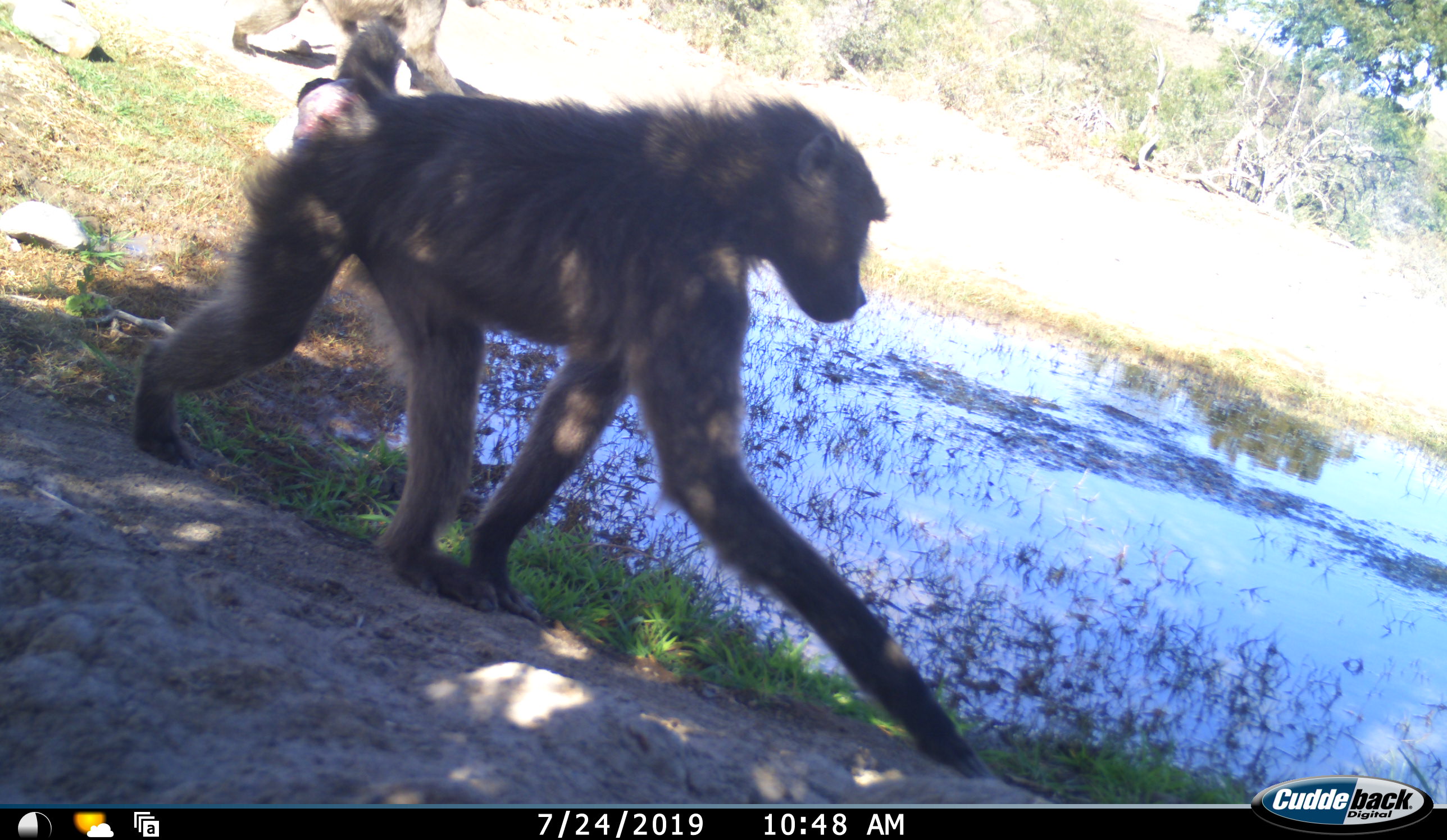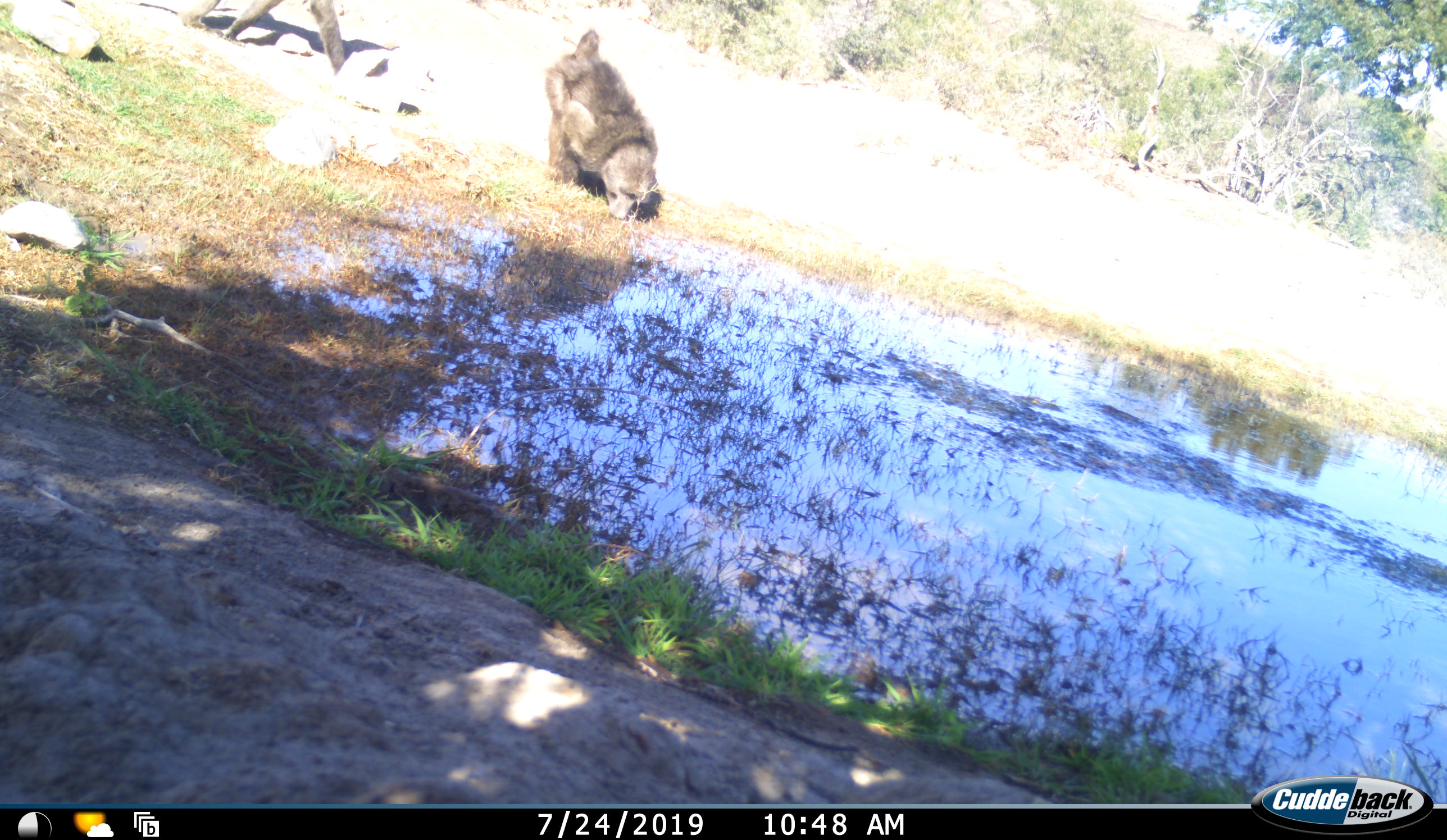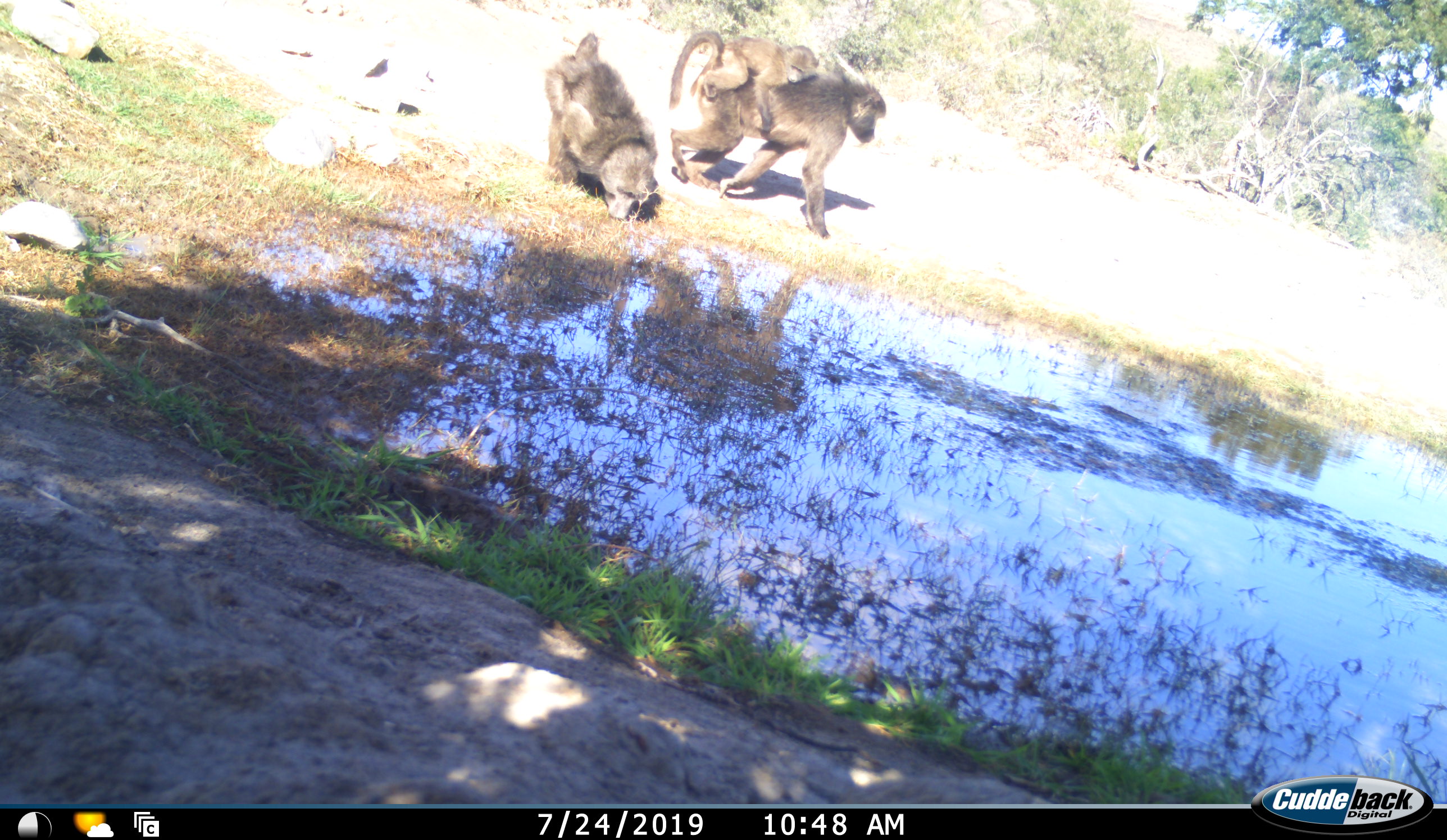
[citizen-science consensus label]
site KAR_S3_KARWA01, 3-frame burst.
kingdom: Animalia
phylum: Chordata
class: Mammalia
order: Primates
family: Cercopithecidae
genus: Papio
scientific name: Papio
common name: baboon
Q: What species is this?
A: Baboon (Papio).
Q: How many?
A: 4.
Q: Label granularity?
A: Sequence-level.